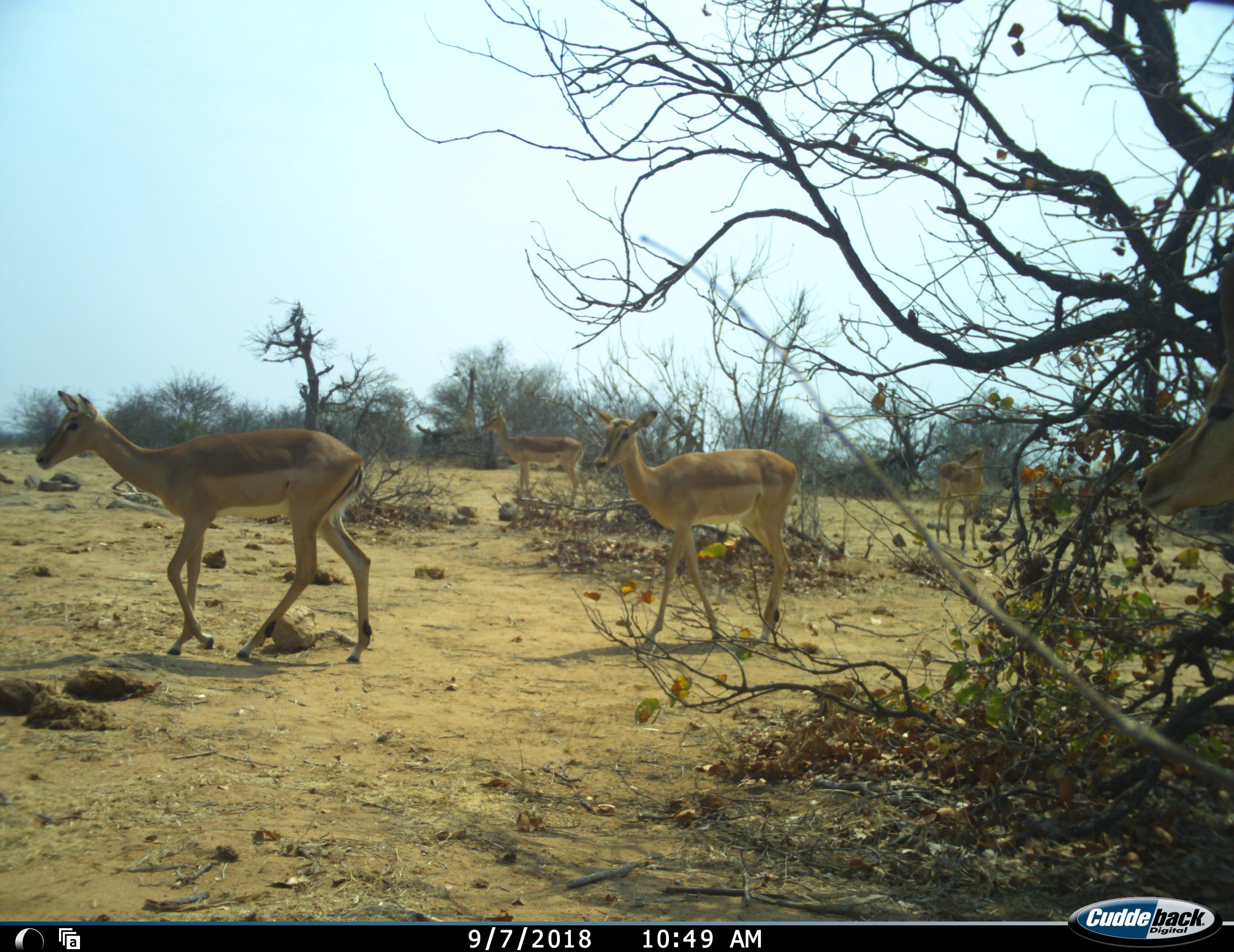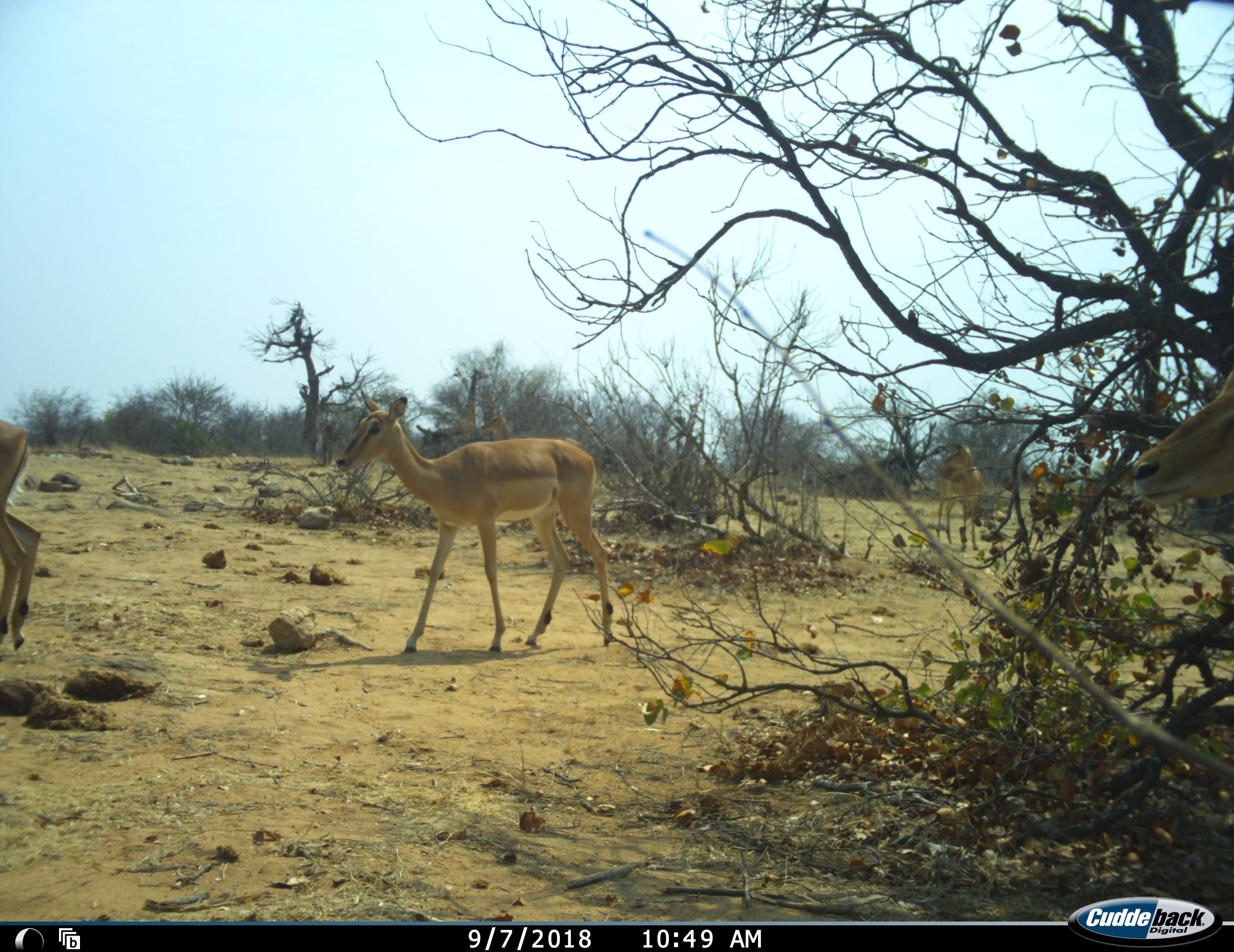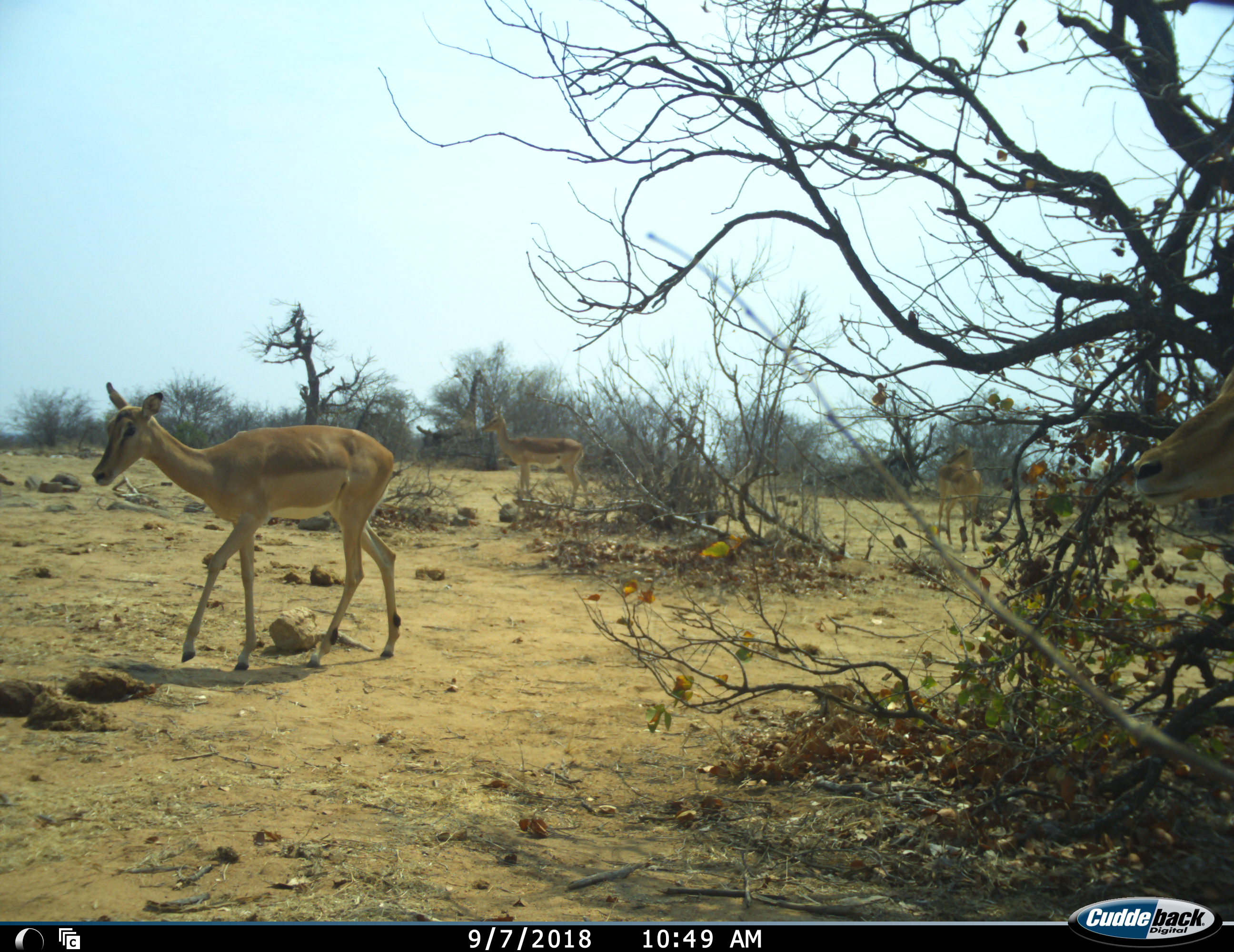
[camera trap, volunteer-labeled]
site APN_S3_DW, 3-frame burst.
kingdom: Animalia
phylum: Chordata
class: Mammalia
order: Artiodactyla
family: Bovidae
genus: Aepyceros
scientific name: Aepyceros melampus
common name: impala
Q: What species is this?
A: Impala (Aepyceros melampus).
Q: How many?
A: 5.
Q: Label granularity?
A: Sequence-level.